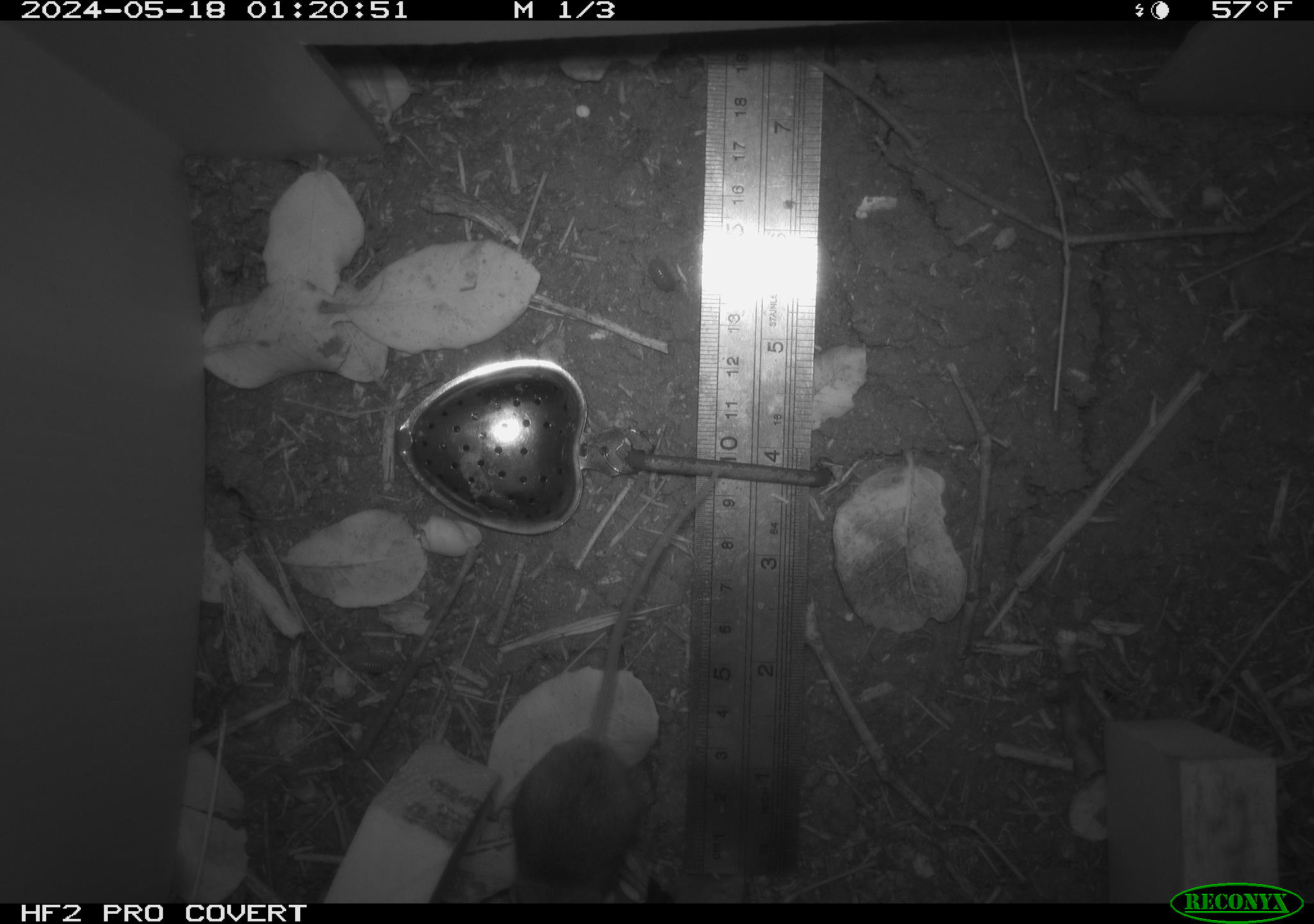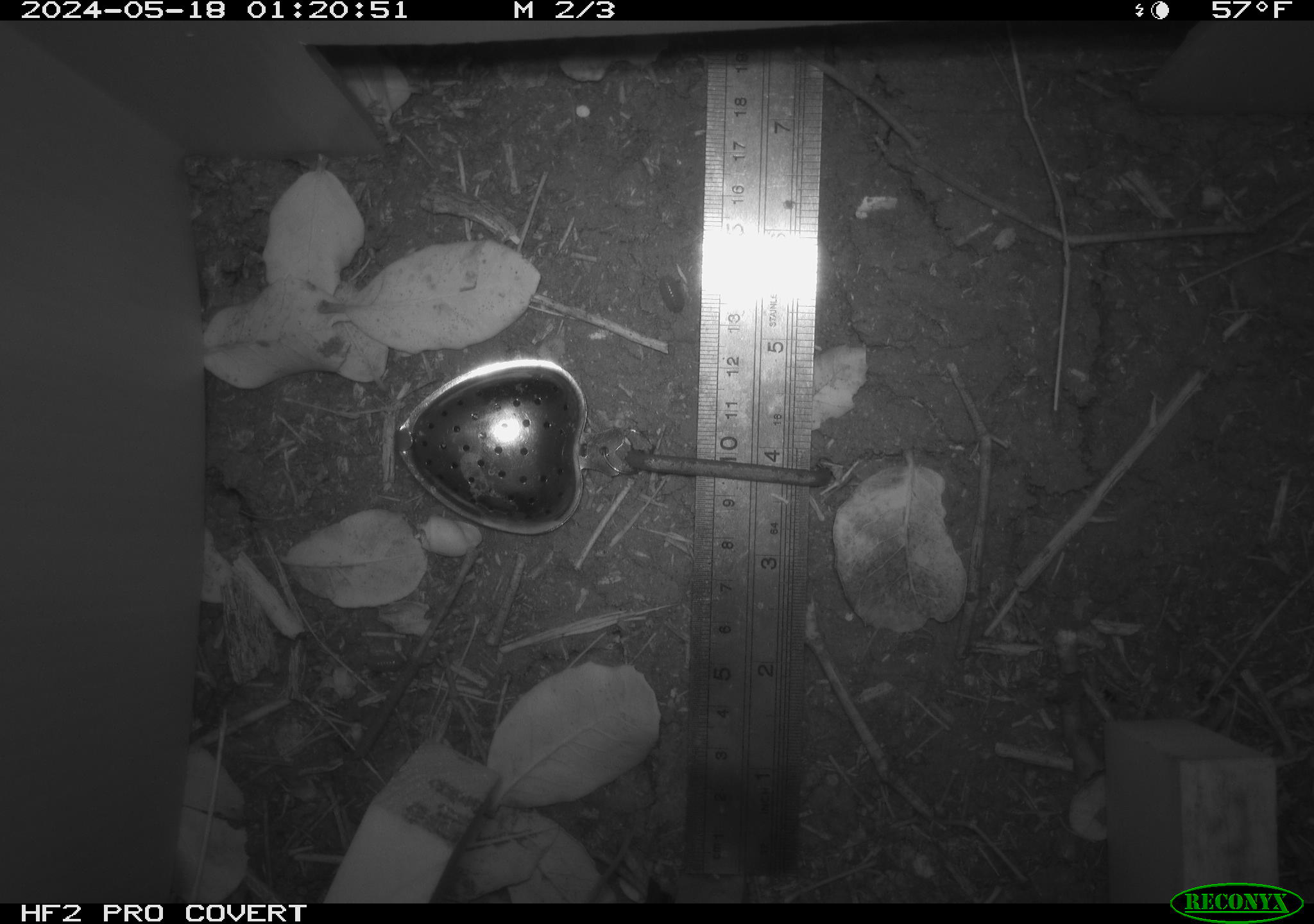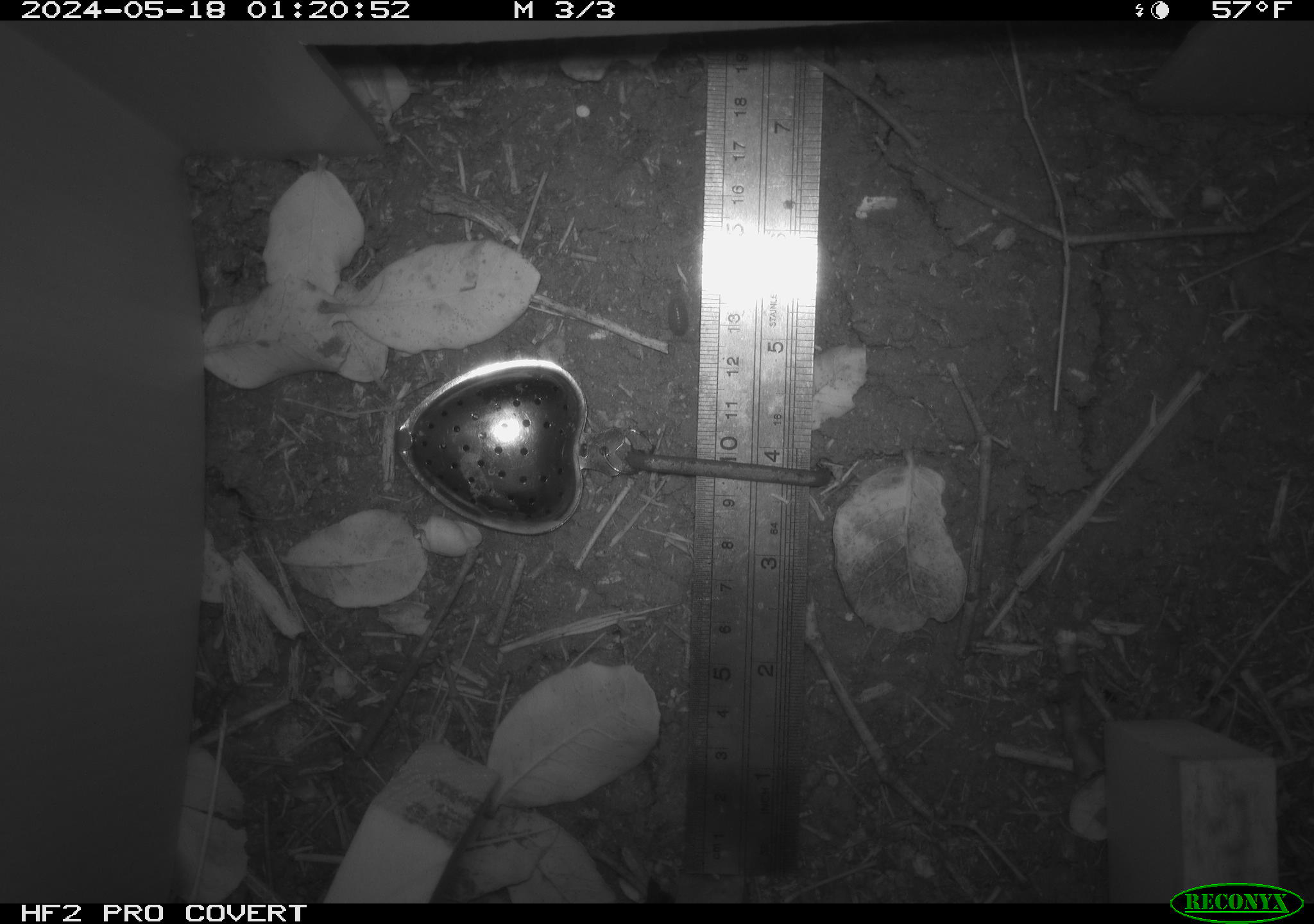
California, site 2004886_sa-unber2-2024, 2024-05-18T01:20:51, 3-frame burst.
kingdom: Animalia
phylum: Chordata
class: Mammalia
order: Rodentia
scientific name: Rodentia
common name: mouse species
Mouse species (Rodentia).